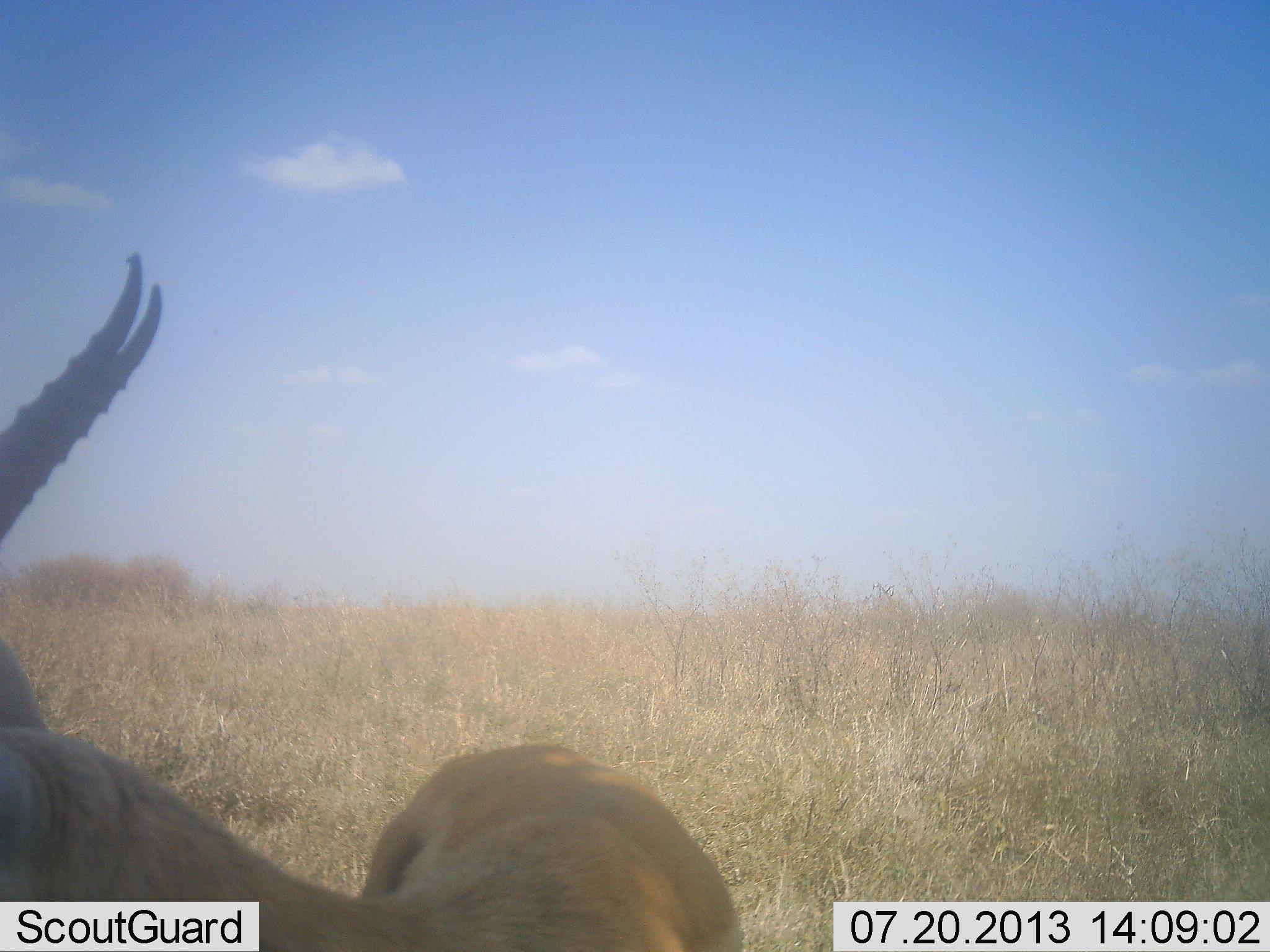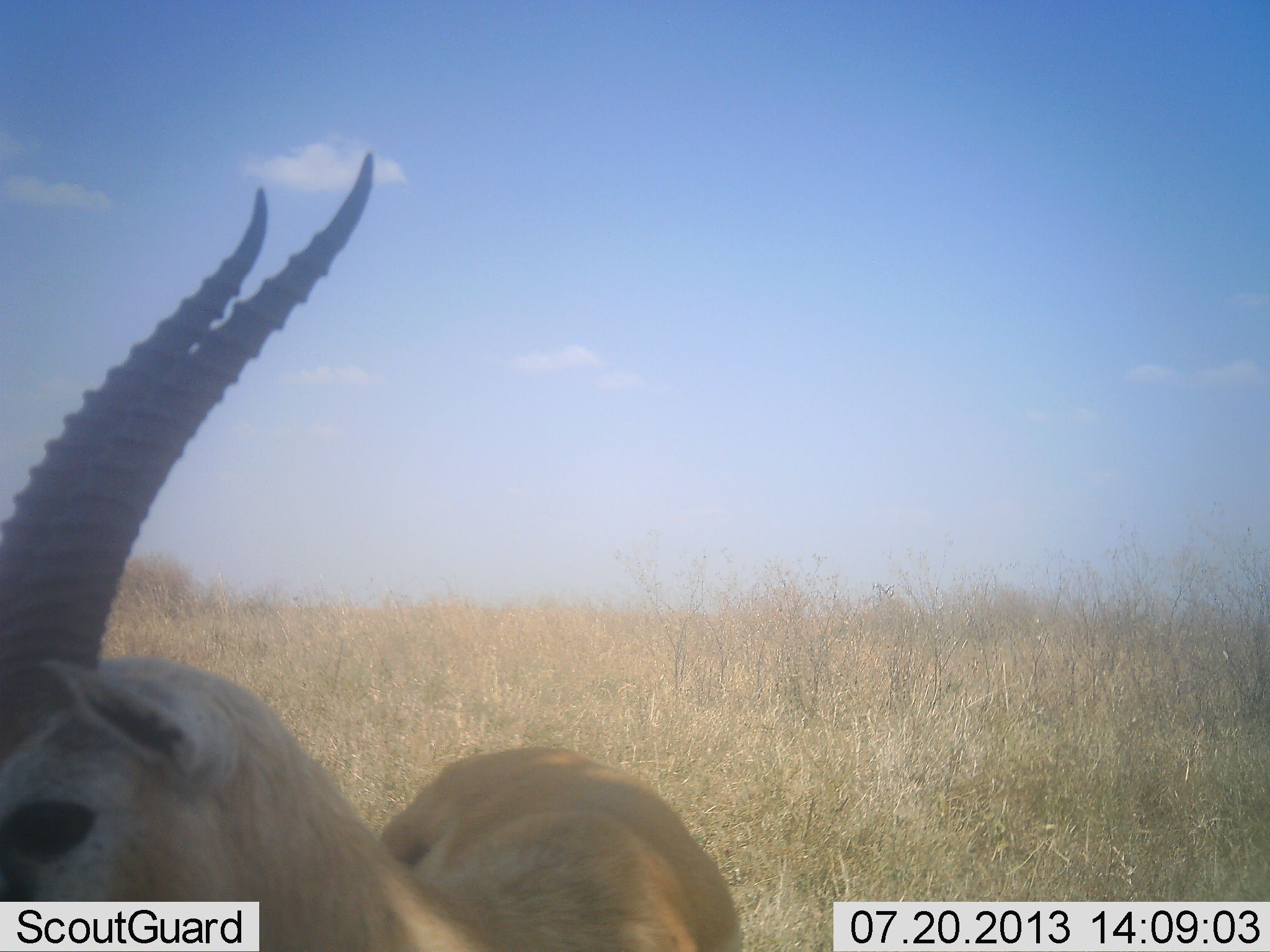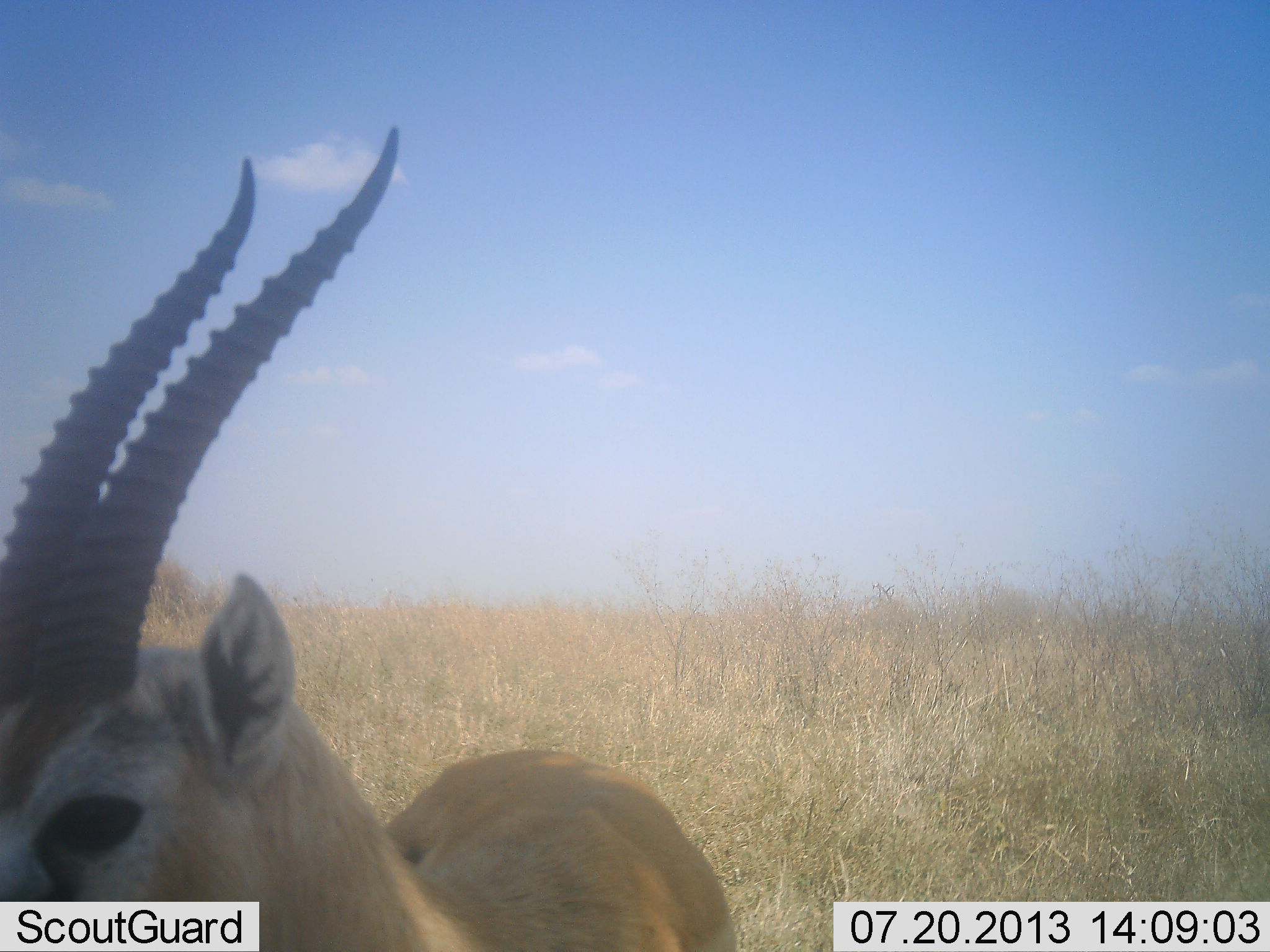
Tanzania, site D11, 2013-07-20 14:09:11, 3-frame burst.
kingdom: Animalia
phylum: Chordata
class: Mammalia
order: Artiodactyla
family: Bovidae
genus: Eudorcas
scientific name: Eudorcas thomsonii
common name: thomson's gazelle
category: gazellethomsons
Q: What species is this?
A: Gazellethomsons (thomson's gazelle) (Eudorcas thomsonii).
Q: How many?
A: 1.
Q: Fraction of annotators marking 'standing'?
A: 79%.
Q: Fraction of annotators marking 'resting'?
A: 4%.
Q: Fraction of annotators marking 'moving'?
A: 14%.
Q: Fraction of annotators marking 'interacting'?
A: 4%.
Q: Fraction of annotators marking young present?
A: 0%.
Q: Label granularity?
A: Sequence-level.